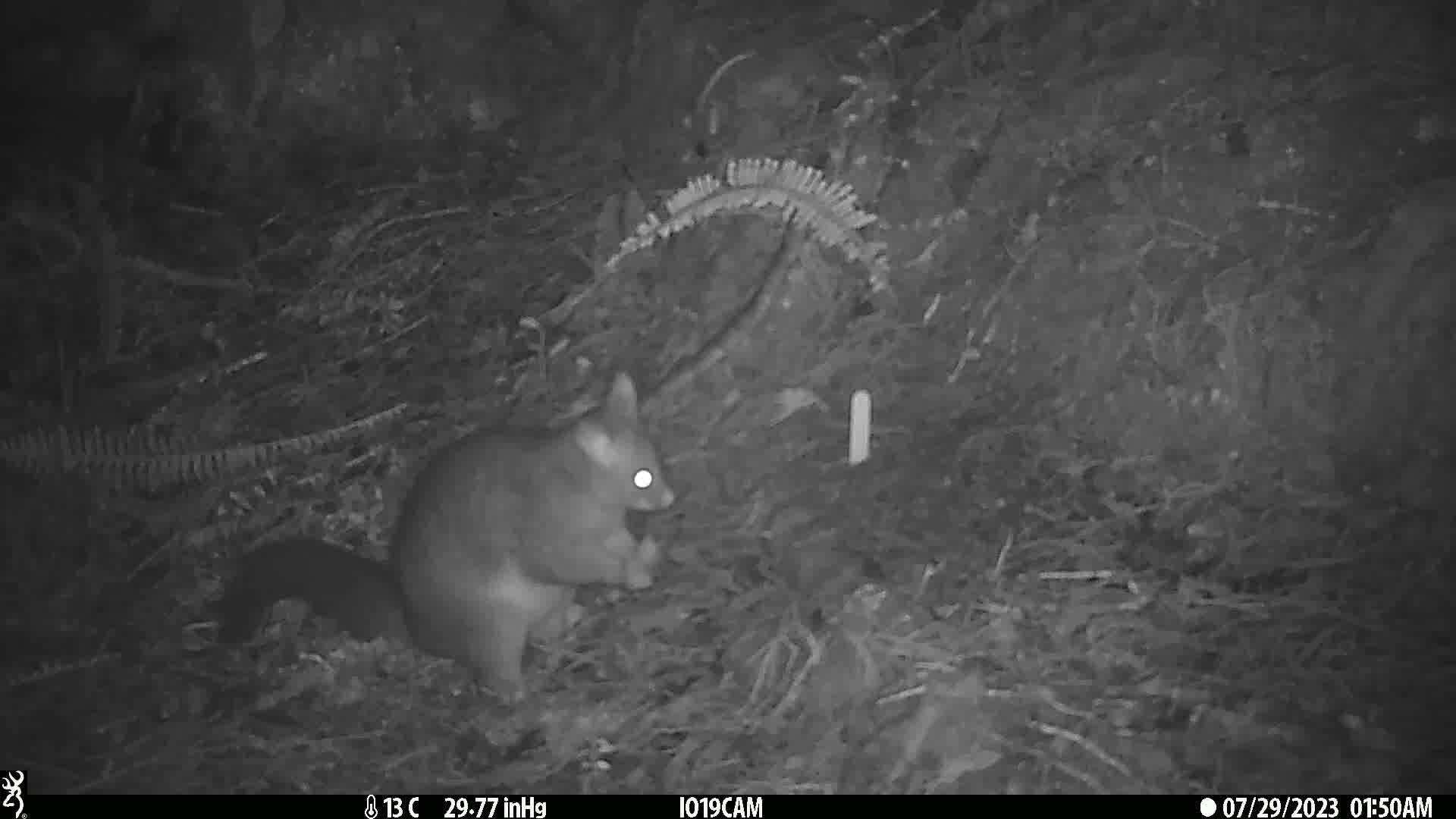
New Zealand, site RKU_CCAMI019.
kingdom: Animalia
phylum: Chordata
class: Mammalia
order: Diprotodontia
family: Phalangeridae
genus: Trichosurus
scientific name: Trichosurus vulpecula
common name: common brushtail possum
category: possum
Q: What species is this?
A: Possum (common brushtail possum) (Trichosurus vulpecula).